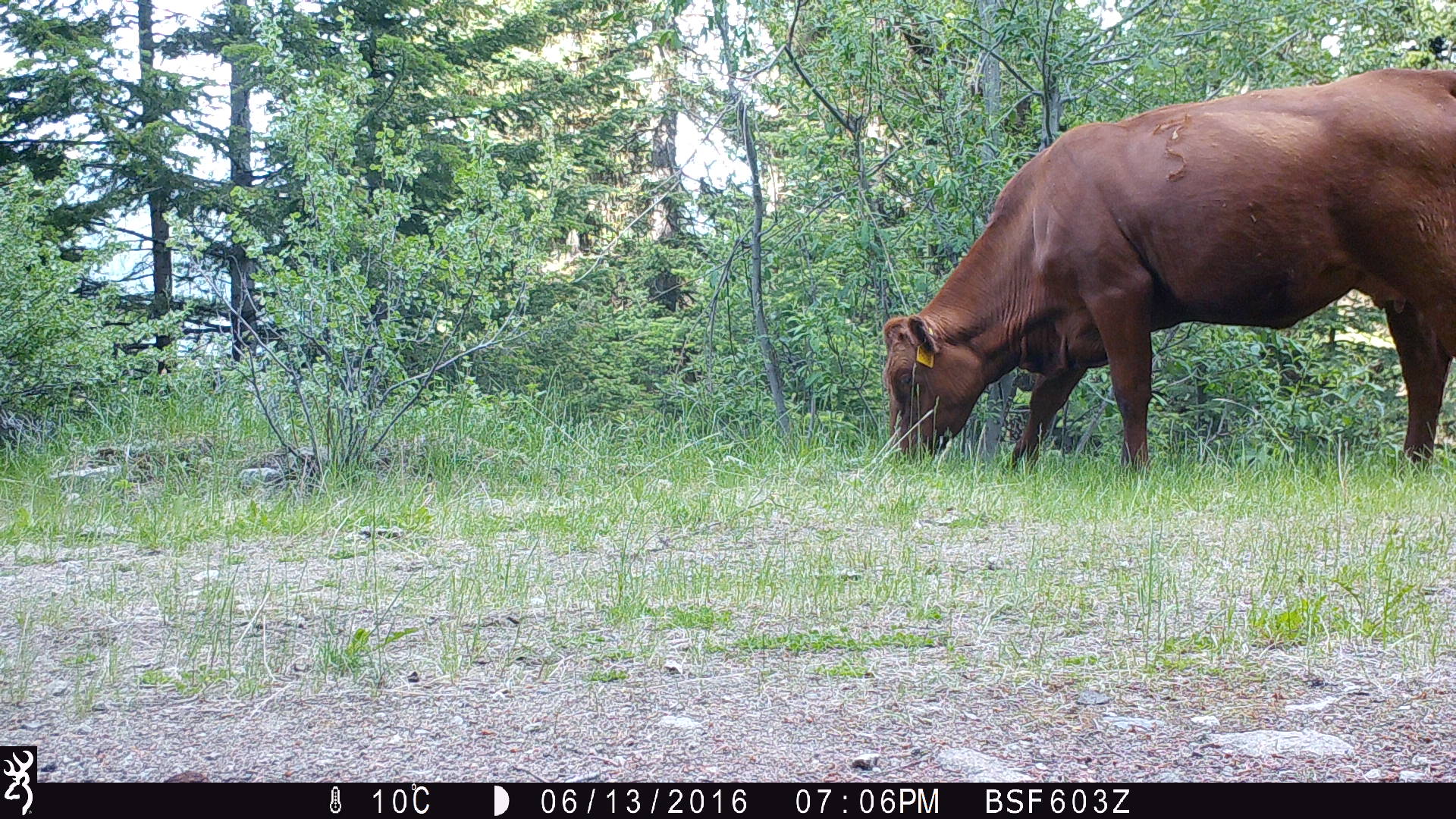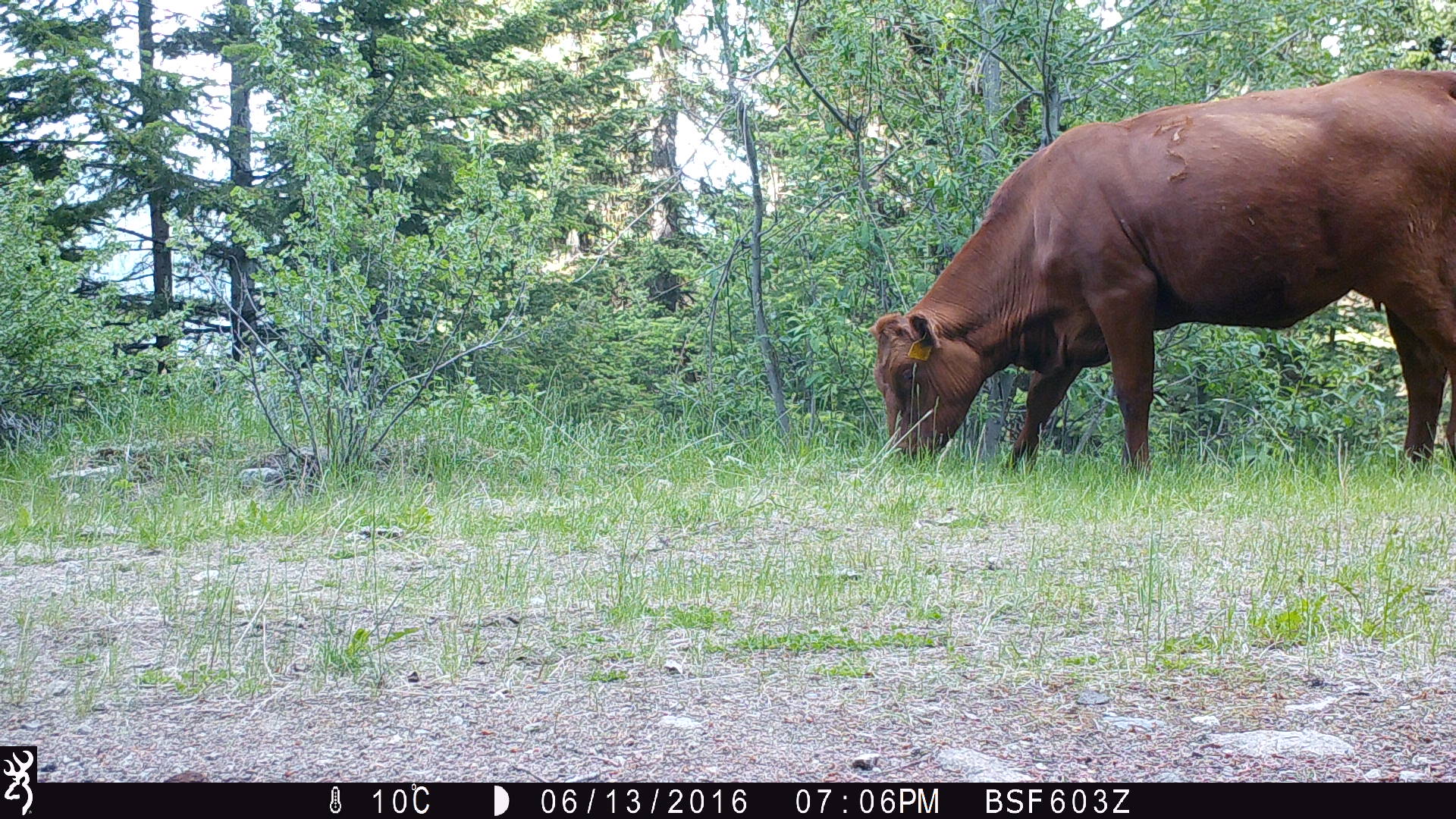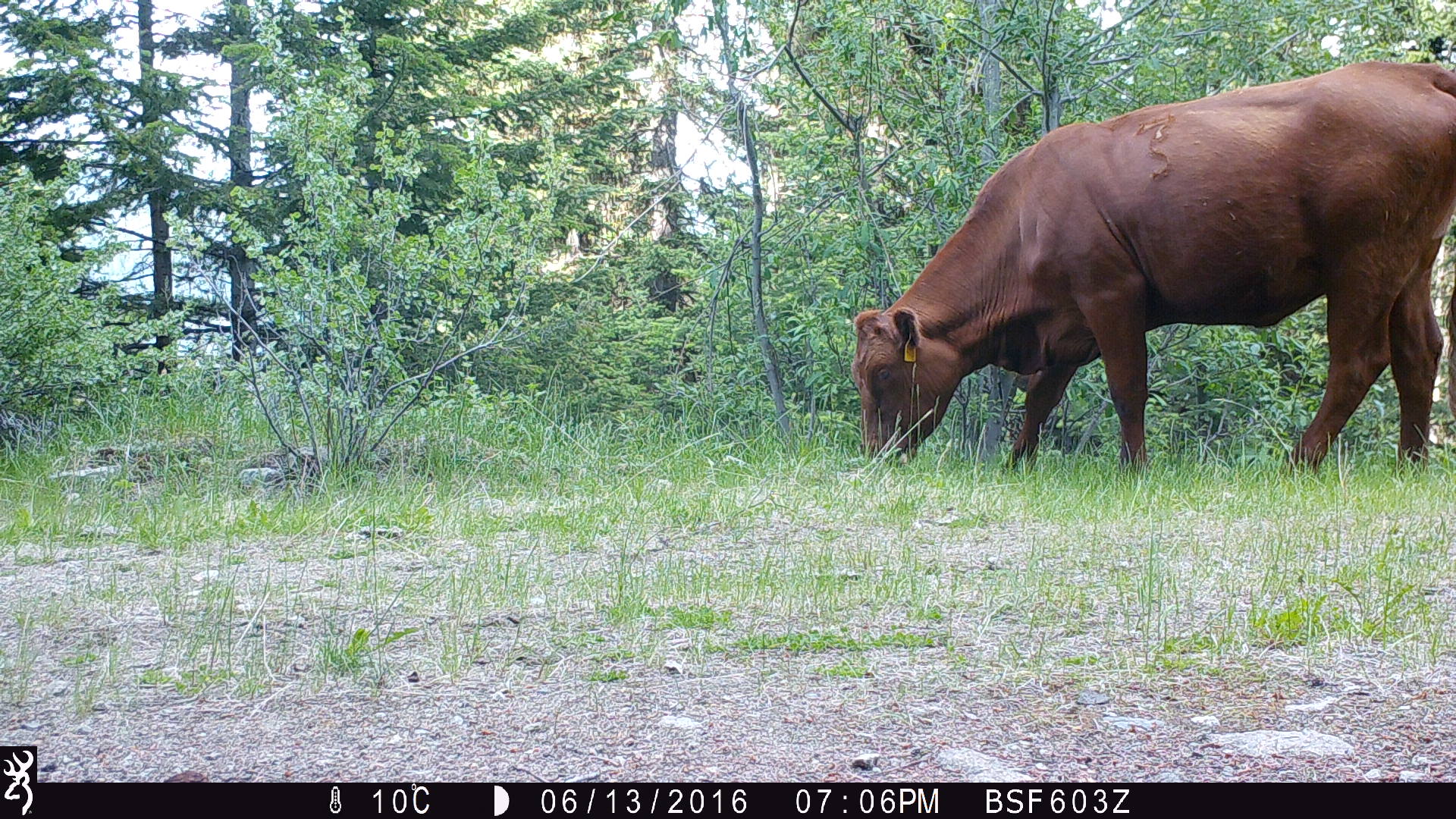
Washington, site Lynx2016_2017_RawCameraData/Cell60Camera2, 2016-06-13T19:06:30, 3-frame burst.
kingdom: Animalia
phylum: Chordata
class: Mammalia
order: Artiodactyla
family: Bovidae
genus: Bos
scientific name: Bos taurus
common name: domestic cattle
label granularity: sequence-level